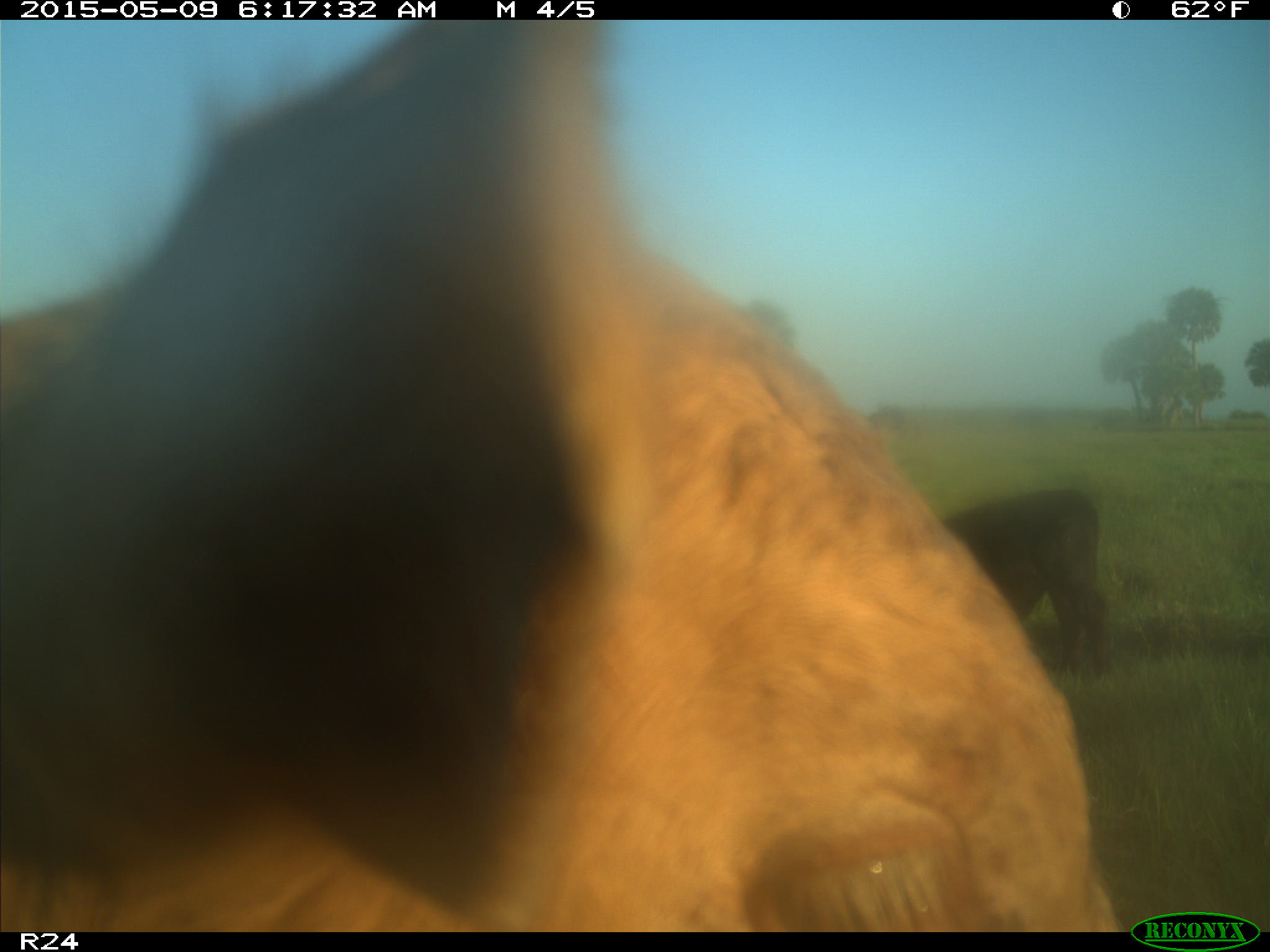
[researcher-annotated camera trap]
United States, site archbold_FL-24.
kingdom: Animalia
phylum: Chordata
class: Mammalia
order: Artiodactyla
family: Bovidae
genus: Bos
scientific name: Bos taurus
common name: domestic cow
Bos taurus (domestic cow).